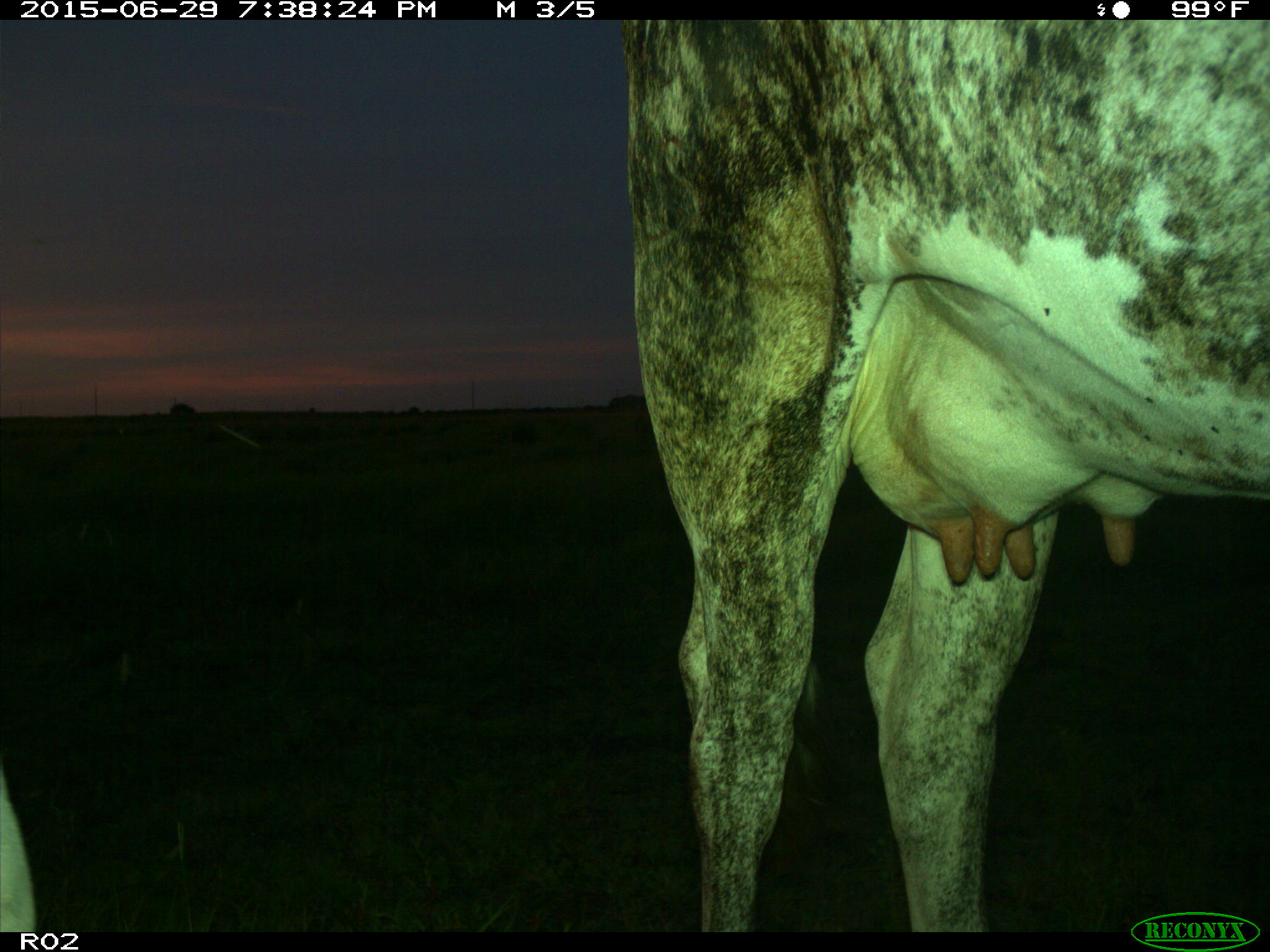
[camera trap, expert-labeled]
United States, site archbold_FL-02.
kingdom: Animalia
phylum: Chordata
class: Mammalia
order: Artiodactyla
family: Bovidae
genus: Bos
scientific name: Bos taurus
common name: domestic cow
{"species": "Bos taurus (domestic cow)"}